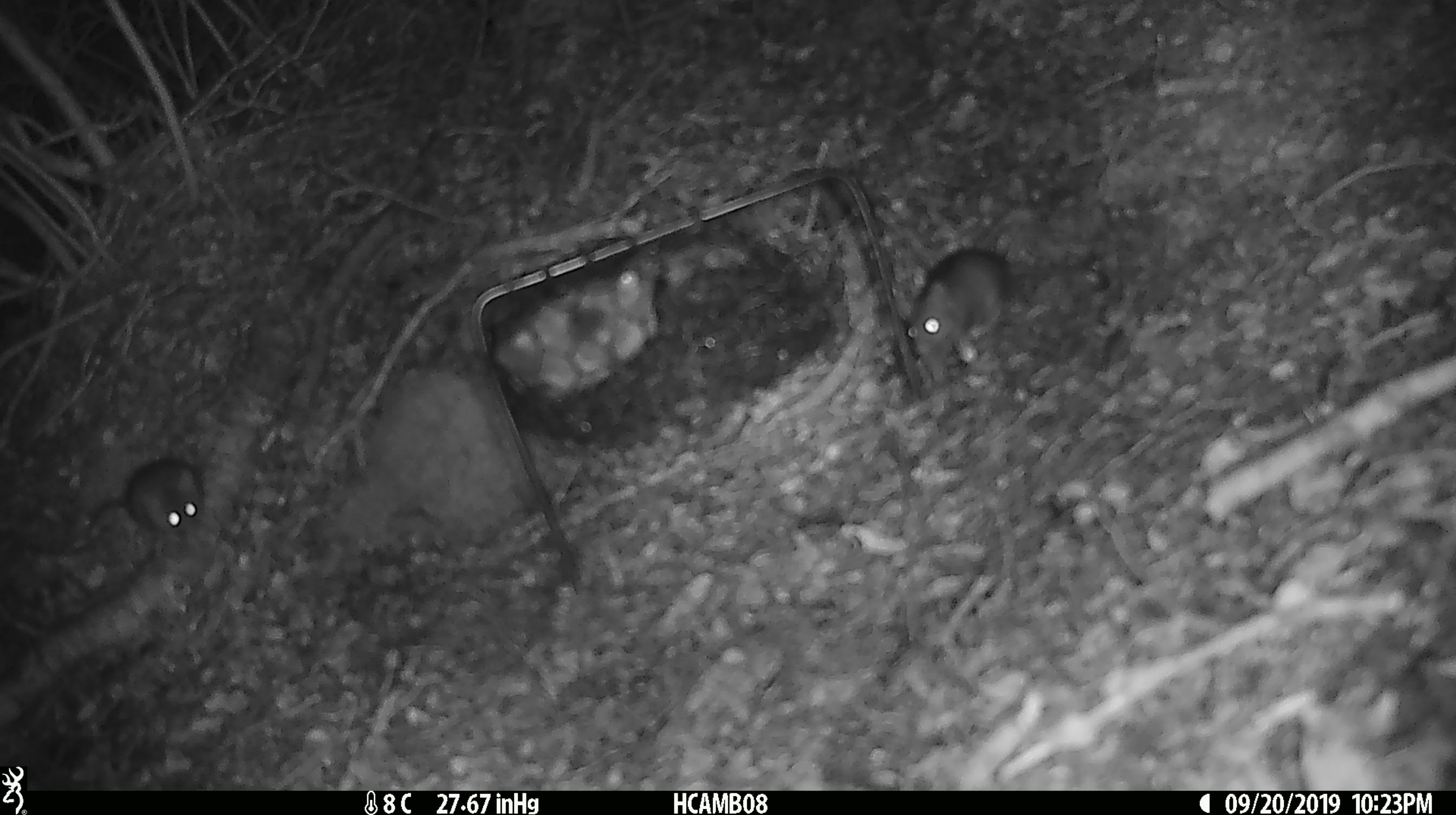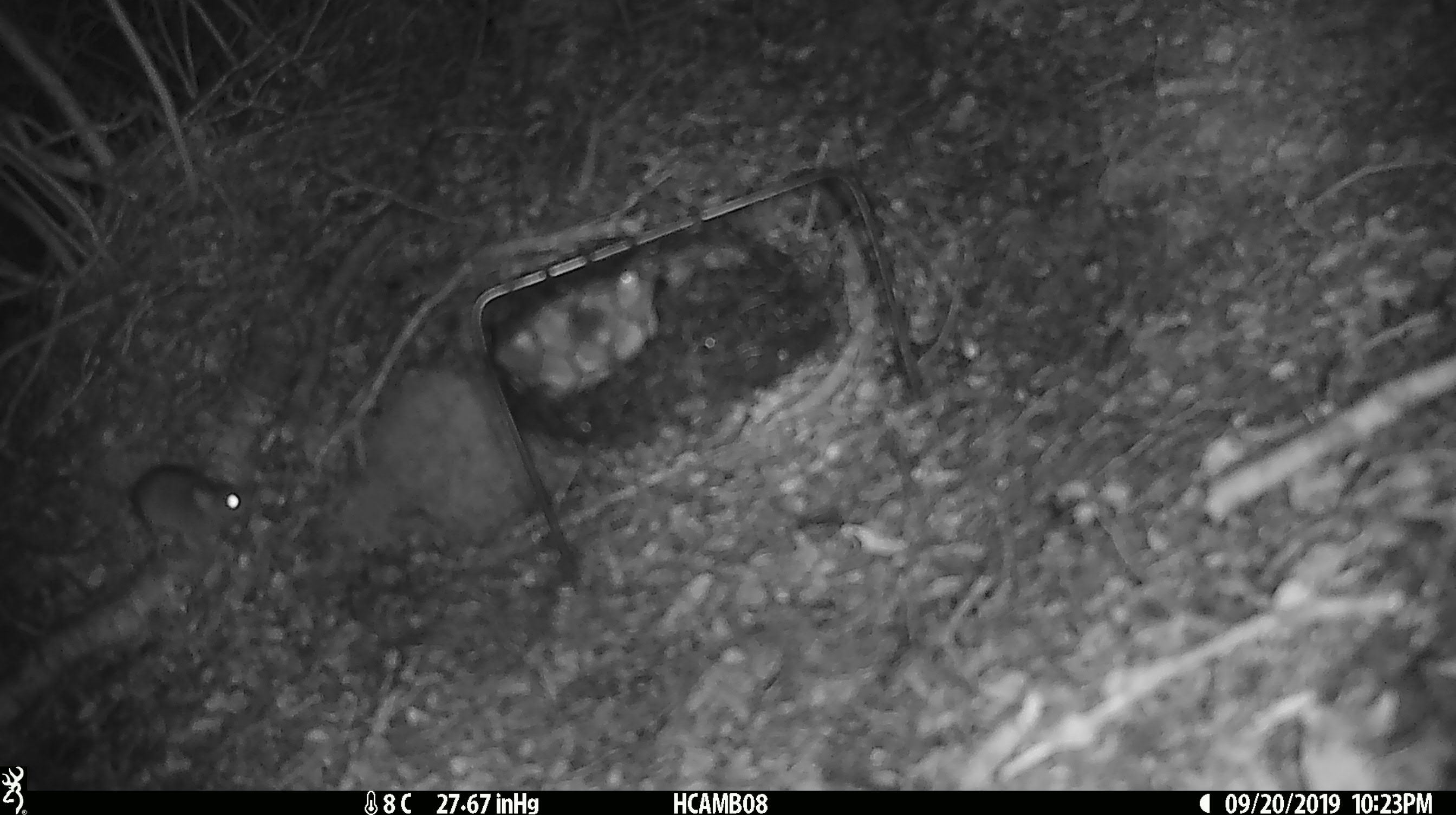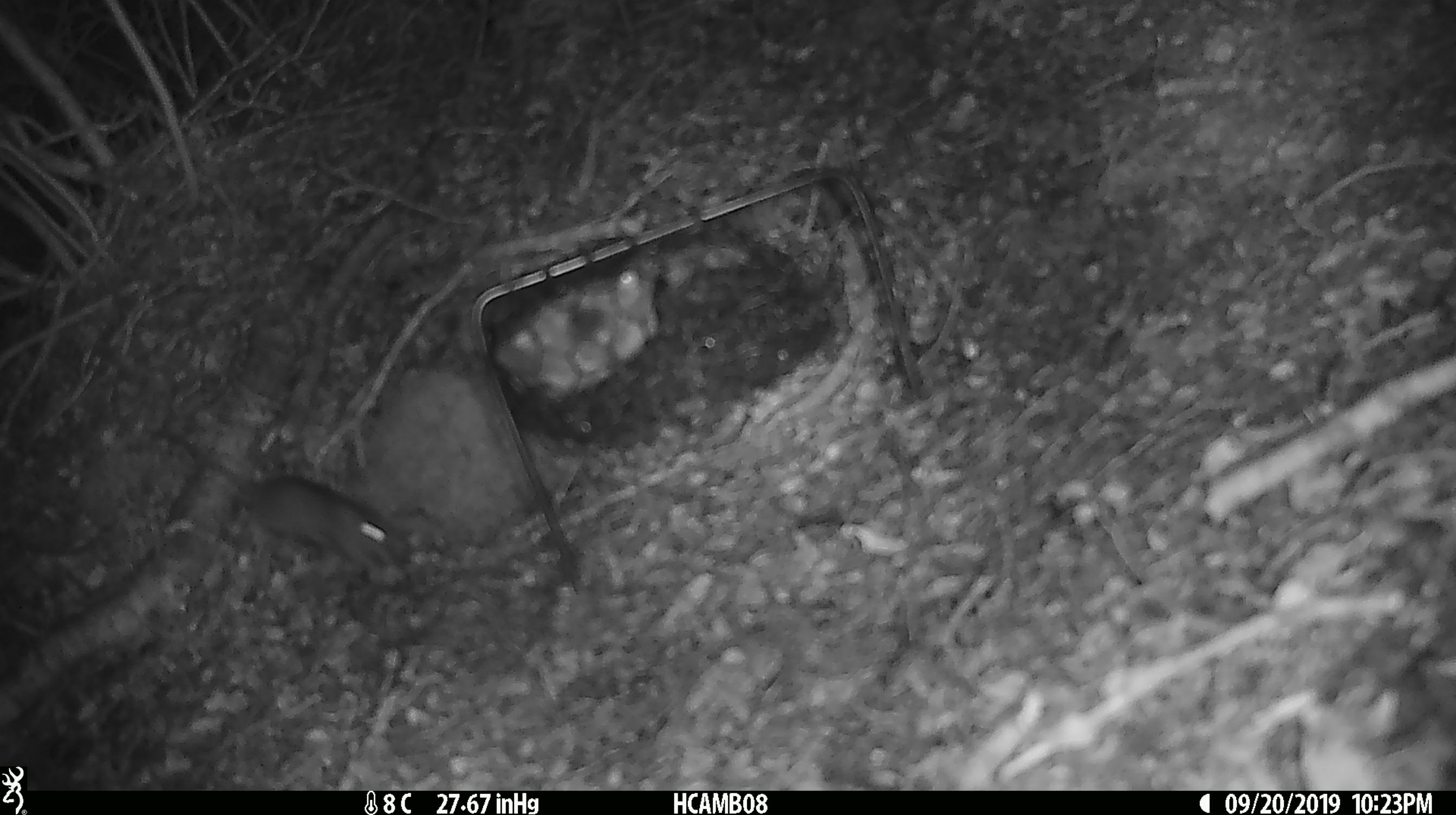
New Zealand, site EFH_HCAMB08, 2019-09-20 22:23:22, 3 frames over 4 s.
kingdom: Animalia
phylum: Chordata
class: Mammalia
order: Rodentia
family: Muridae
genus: Mus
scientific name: Mus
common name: mouse